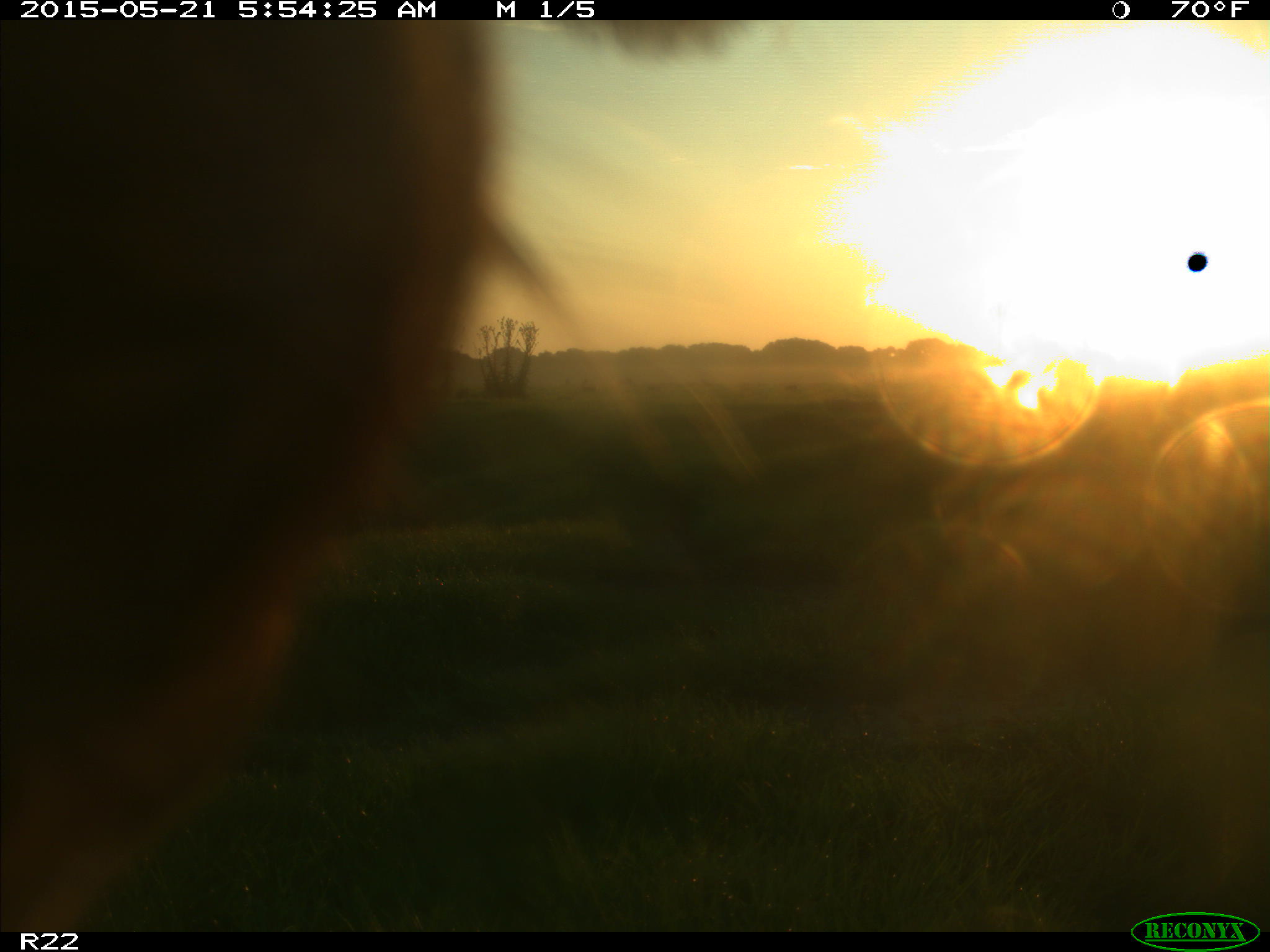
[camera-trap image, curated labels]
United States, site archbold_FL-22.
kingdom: Animalia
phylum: Chordata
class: Mammalia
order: Artiodactyla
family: Bovidae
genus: Bos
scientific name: Bos taurus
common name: domestic cow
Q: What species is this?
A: Bos taurus (domestic cow).